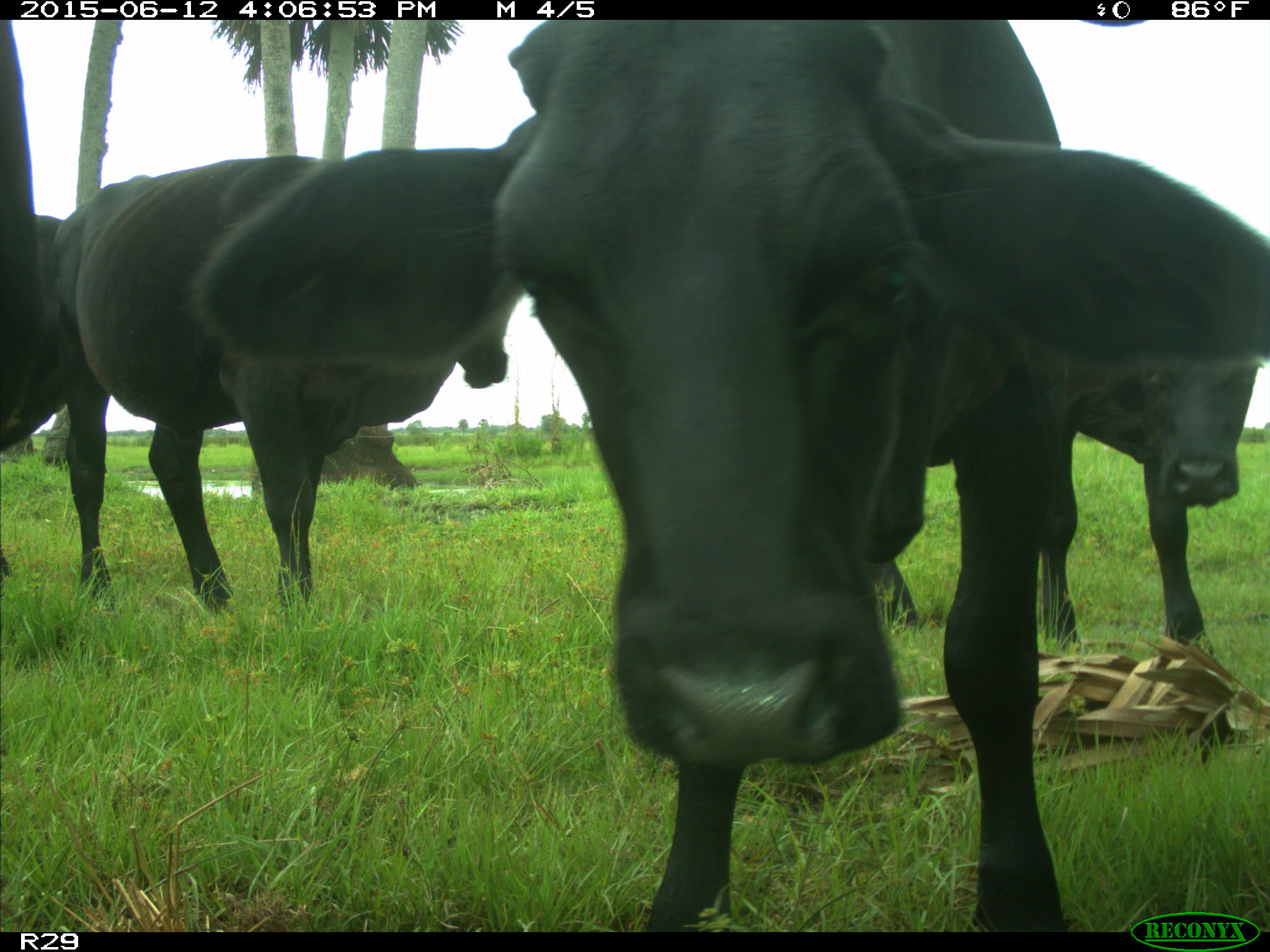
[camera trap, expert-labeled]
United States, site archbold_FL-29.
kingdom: Animalia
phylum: Chordata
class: Mammalia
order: Artiodactyla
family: Bovidae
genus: Bos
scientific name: Bos taurus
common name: domestic cow